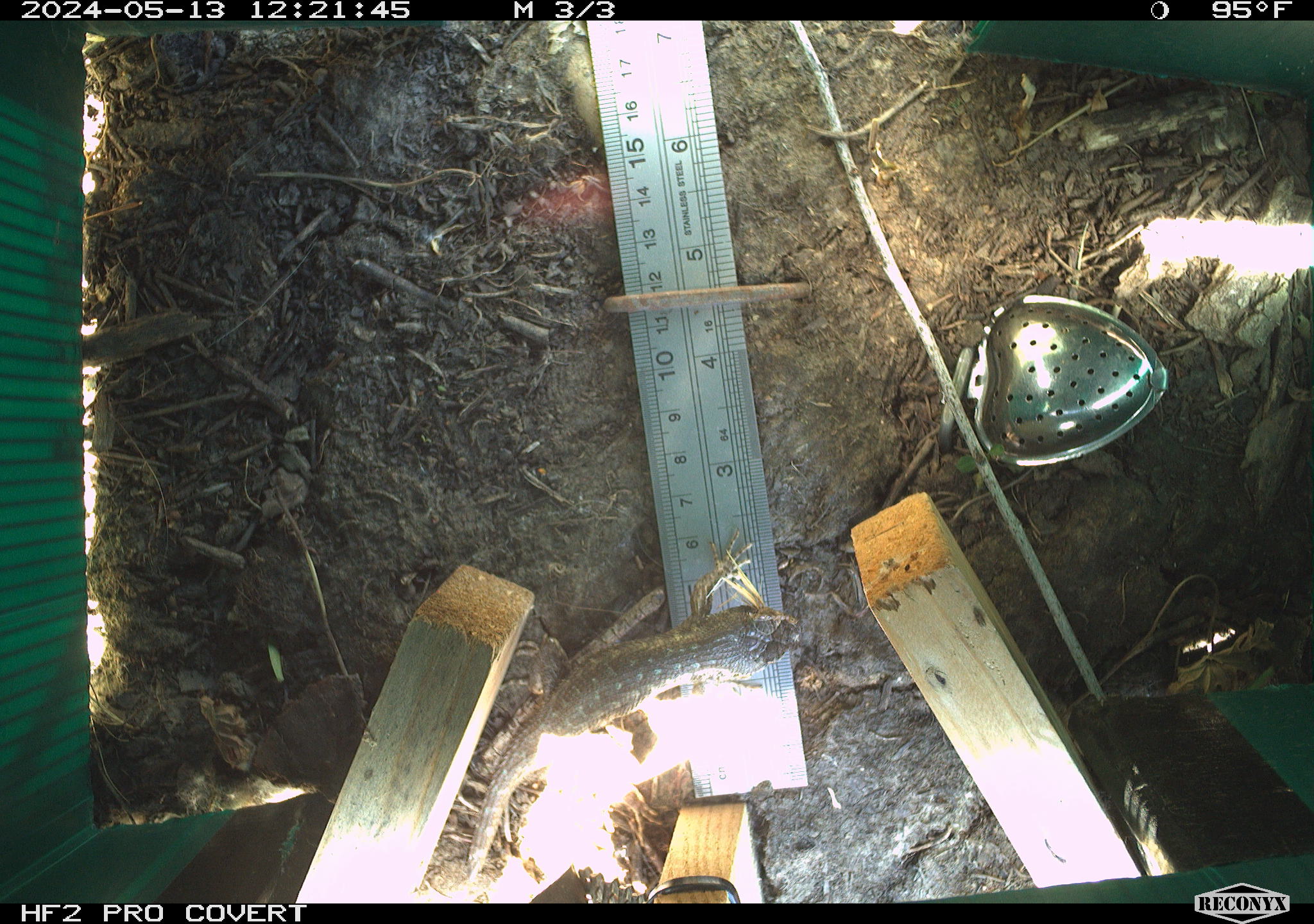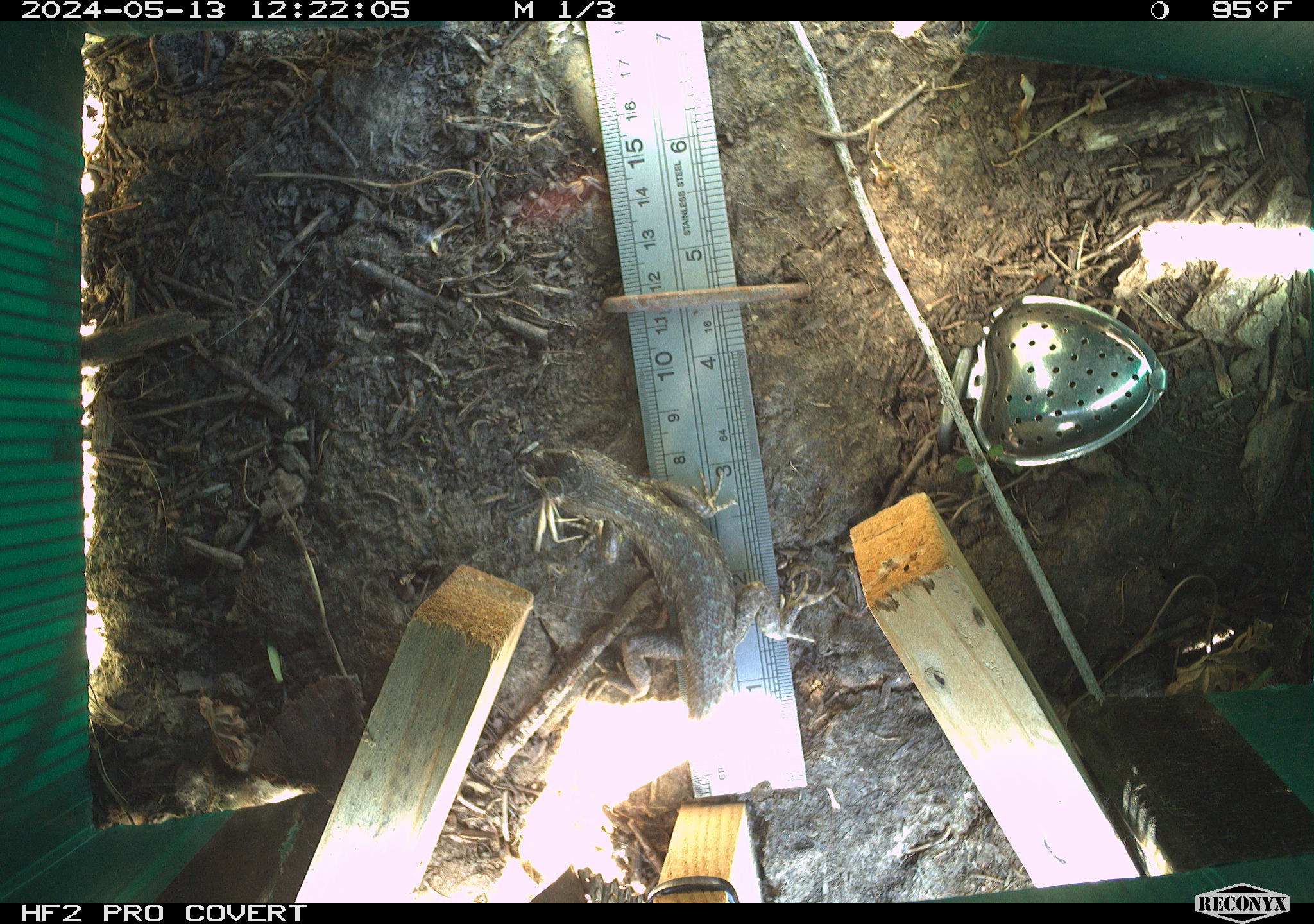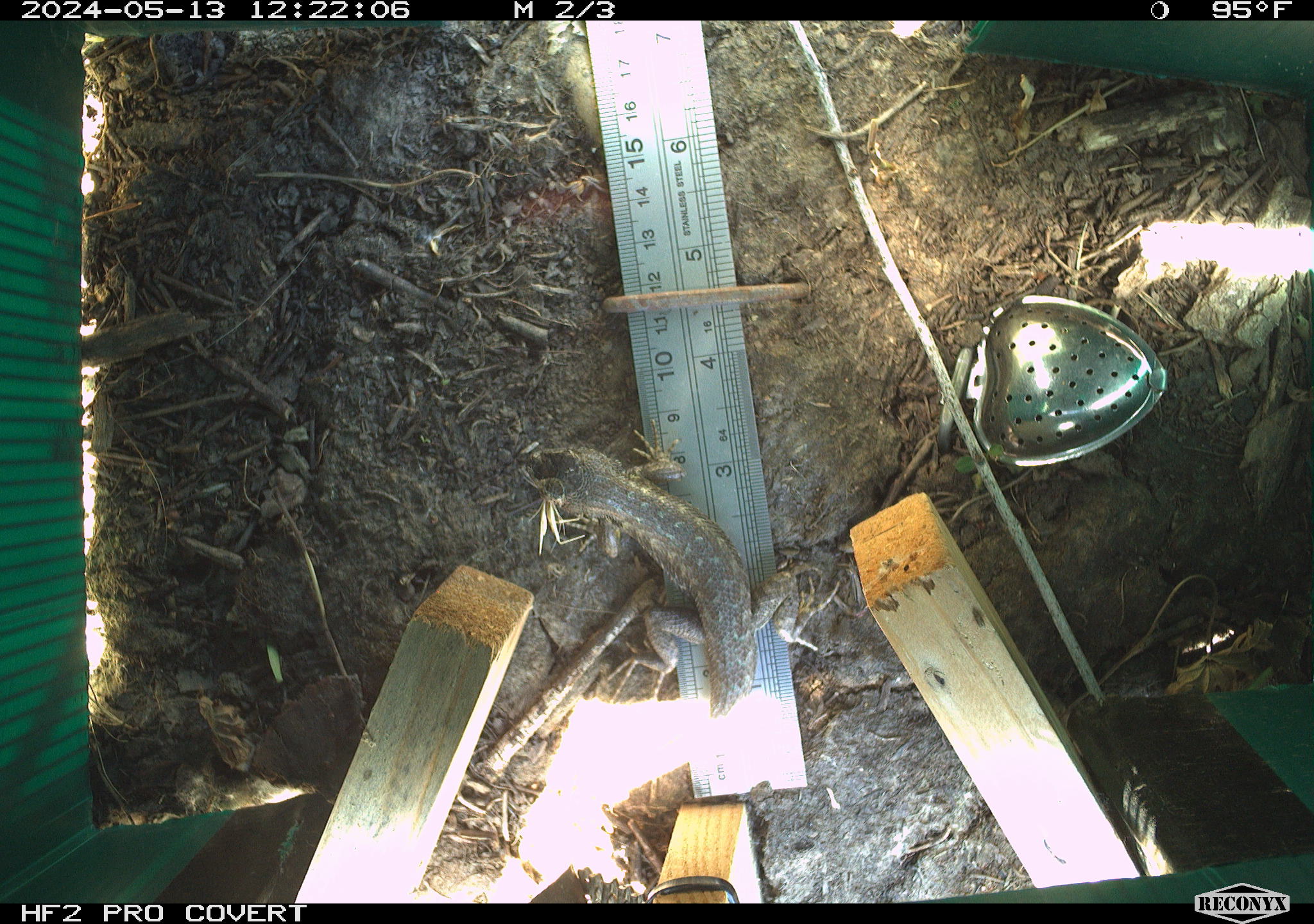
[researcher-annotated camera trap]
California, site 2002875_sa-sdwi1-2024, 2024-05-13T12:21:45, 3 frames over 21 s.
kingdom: Animalia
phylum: Chordata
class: Reptilia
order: Squamata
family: Phrynosomatidae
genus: Sceloporus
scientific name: Sceloporus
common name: spiny lizards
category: sceloporus species